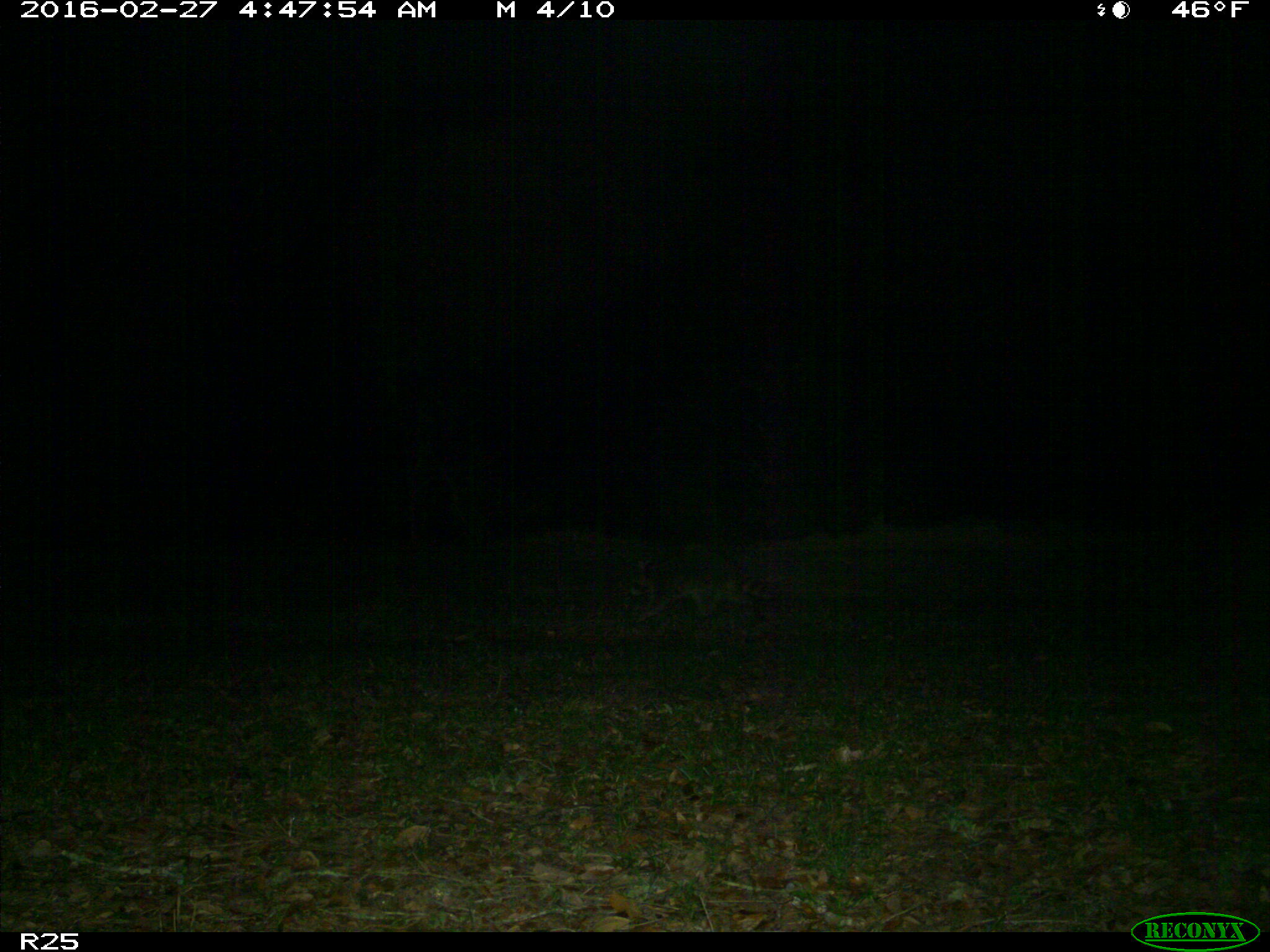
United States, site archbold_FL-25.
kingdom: Animalia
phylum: Chordata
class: Mammalia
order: Carnivora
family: Procyonidae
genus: Procyon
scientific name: Procyon lotor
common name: common raccoon